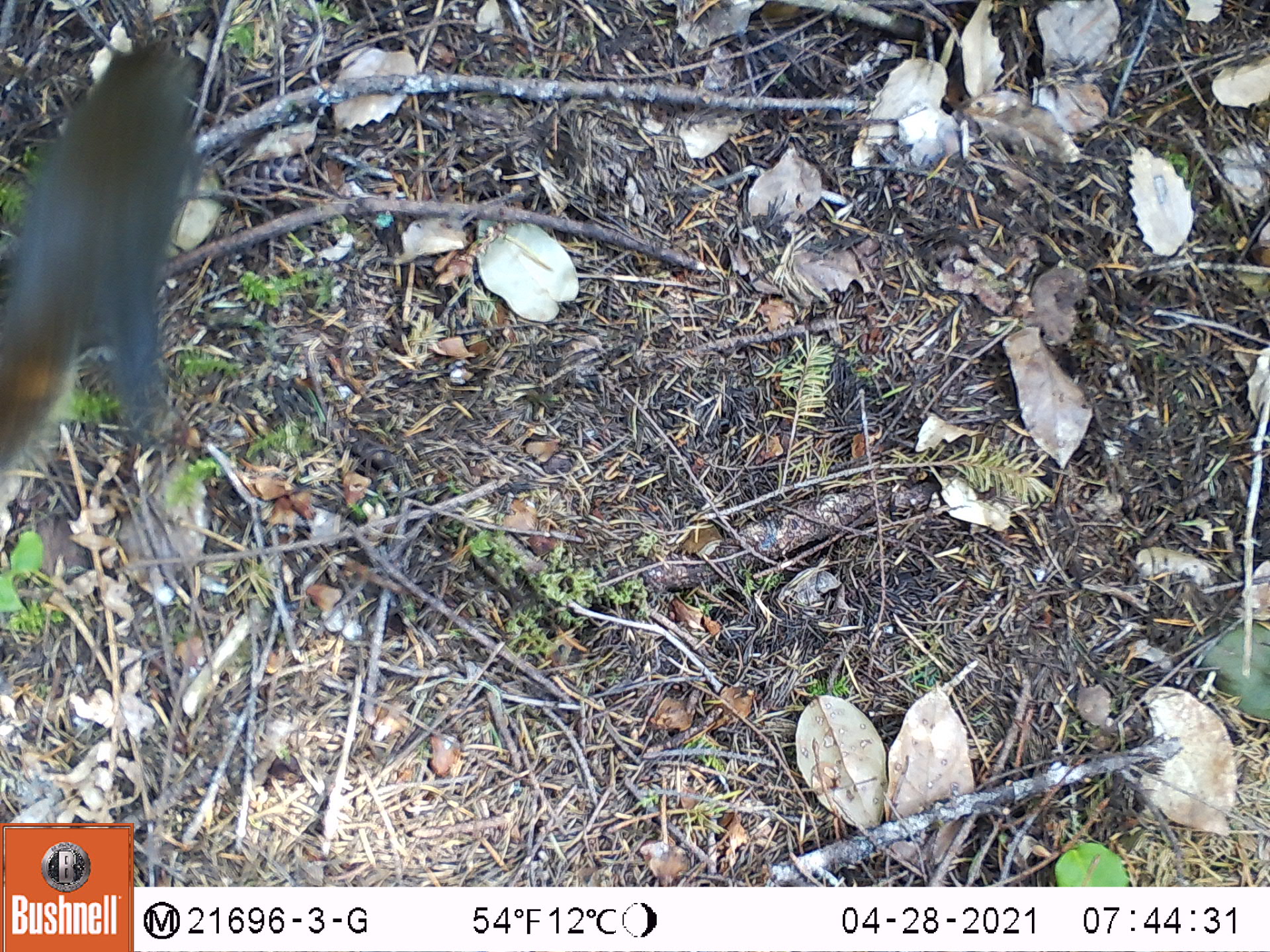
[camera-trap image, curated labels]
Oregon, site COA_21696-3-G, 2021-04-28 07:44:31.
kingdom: Animalia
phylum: Chordata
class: Mammalia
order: Rodentia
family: Sciuridae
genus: Tamiasciurus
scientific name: Tamiasciurus douglasii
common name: douglas squirrel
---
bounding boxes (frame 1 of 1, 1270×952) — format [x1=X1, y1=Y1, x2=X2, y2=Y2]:
douglas squirrel: [x1=0, y1=18, x2=223, y2=522]